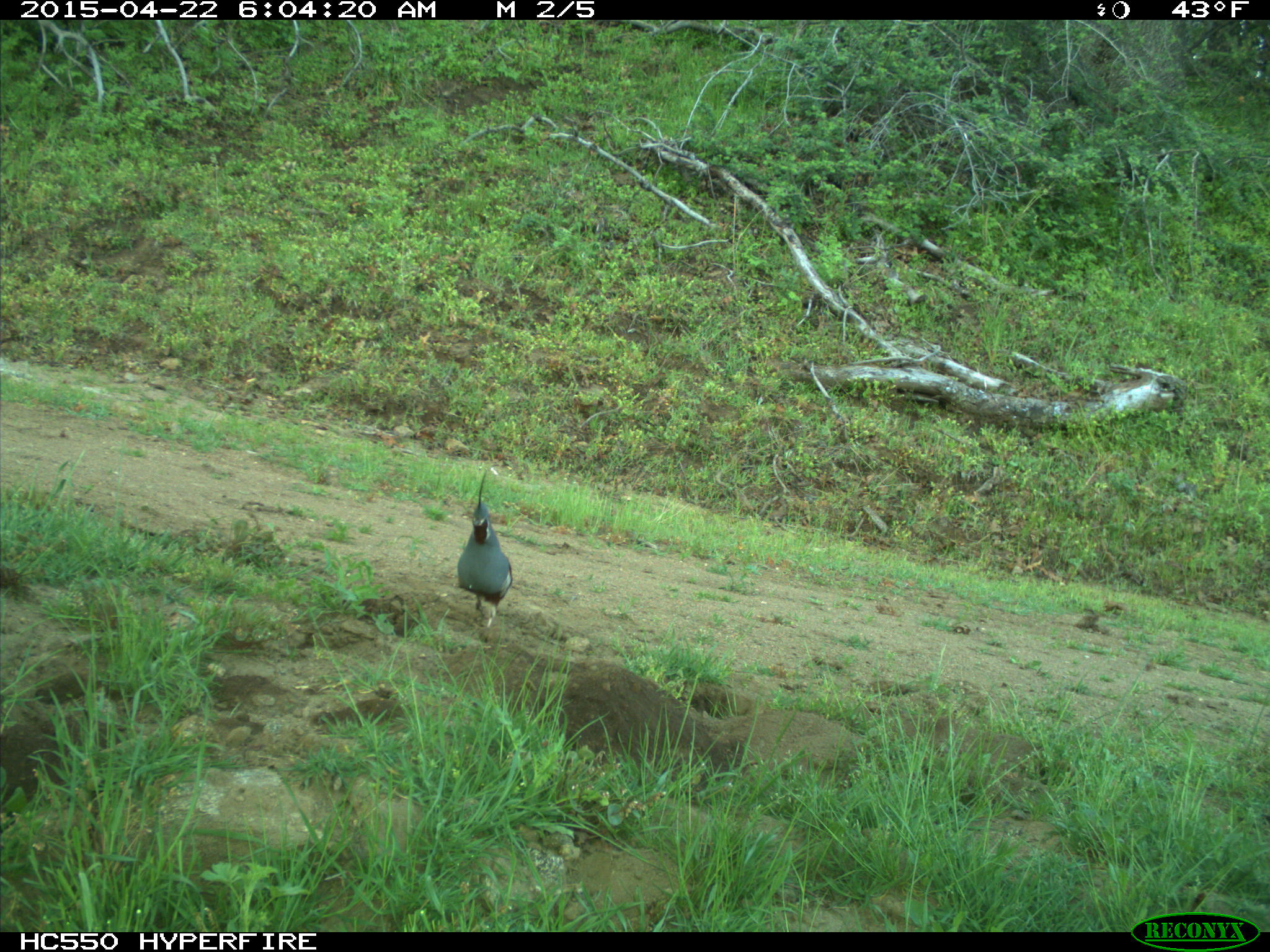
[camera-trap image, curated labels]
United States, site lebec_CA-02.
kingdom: Animalia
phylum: Chordata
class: Aves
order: Galliformes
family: Odontophoridae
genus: Callipepla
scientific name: Callipepla californica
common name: california quail